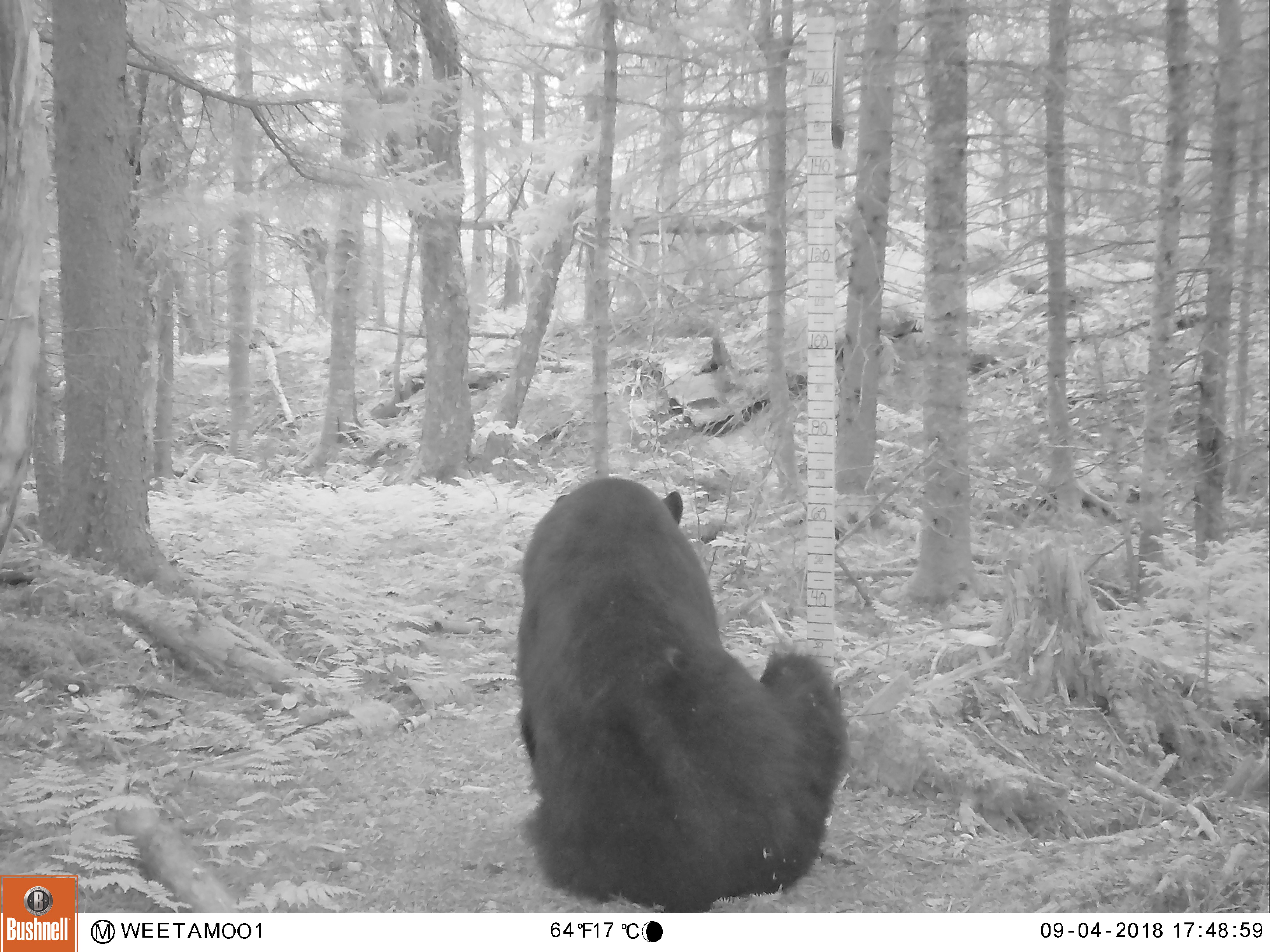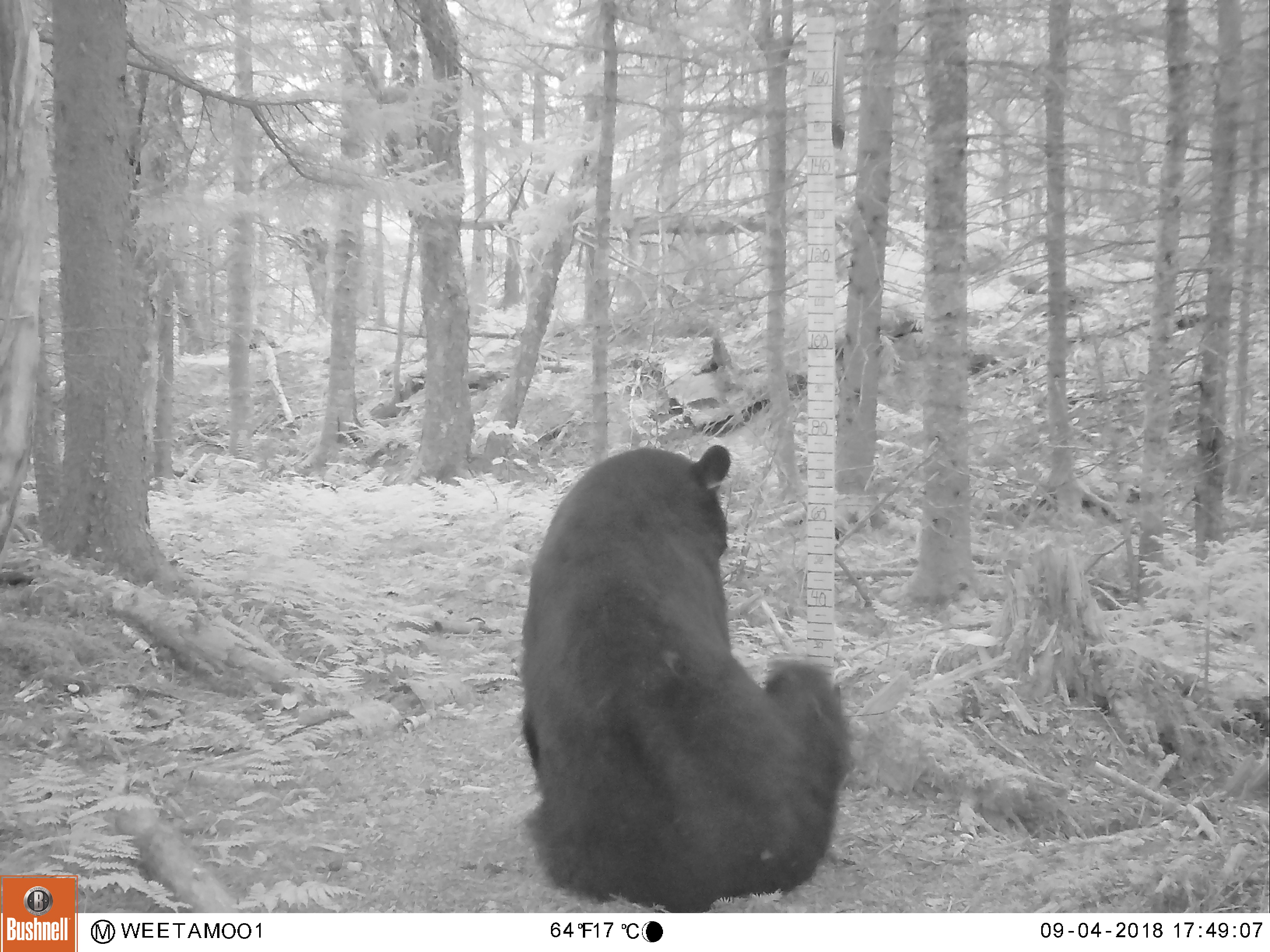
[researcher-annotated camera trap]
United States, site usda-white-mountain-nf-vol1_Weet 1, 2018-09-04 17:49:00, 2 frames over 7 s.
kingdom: Animalia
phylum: Chordata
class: Mammalia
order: Carnivora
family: Ursidae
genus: Ursus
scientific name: Ursus americanus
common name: black bear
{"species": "black bear (Ursus americanus)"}